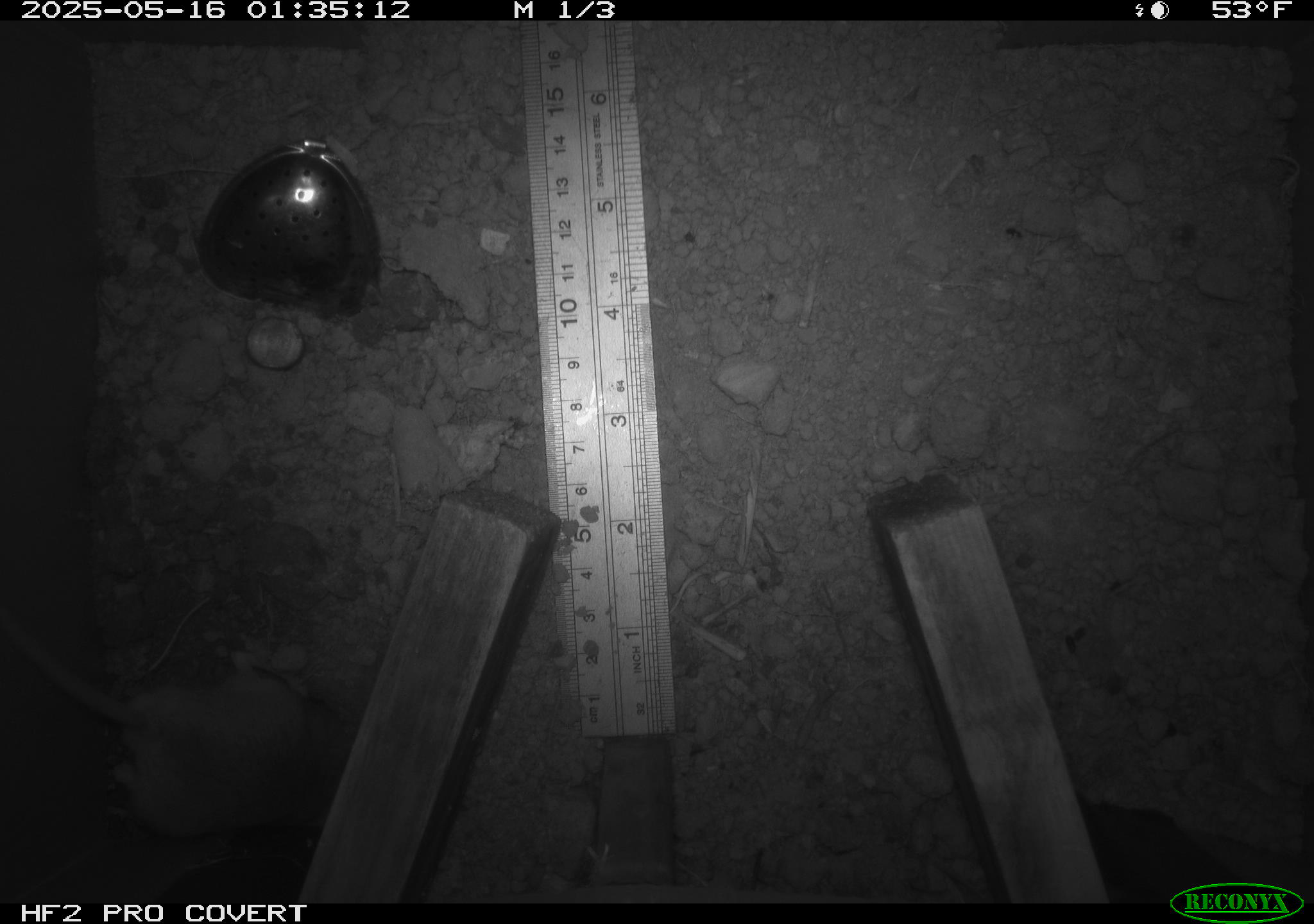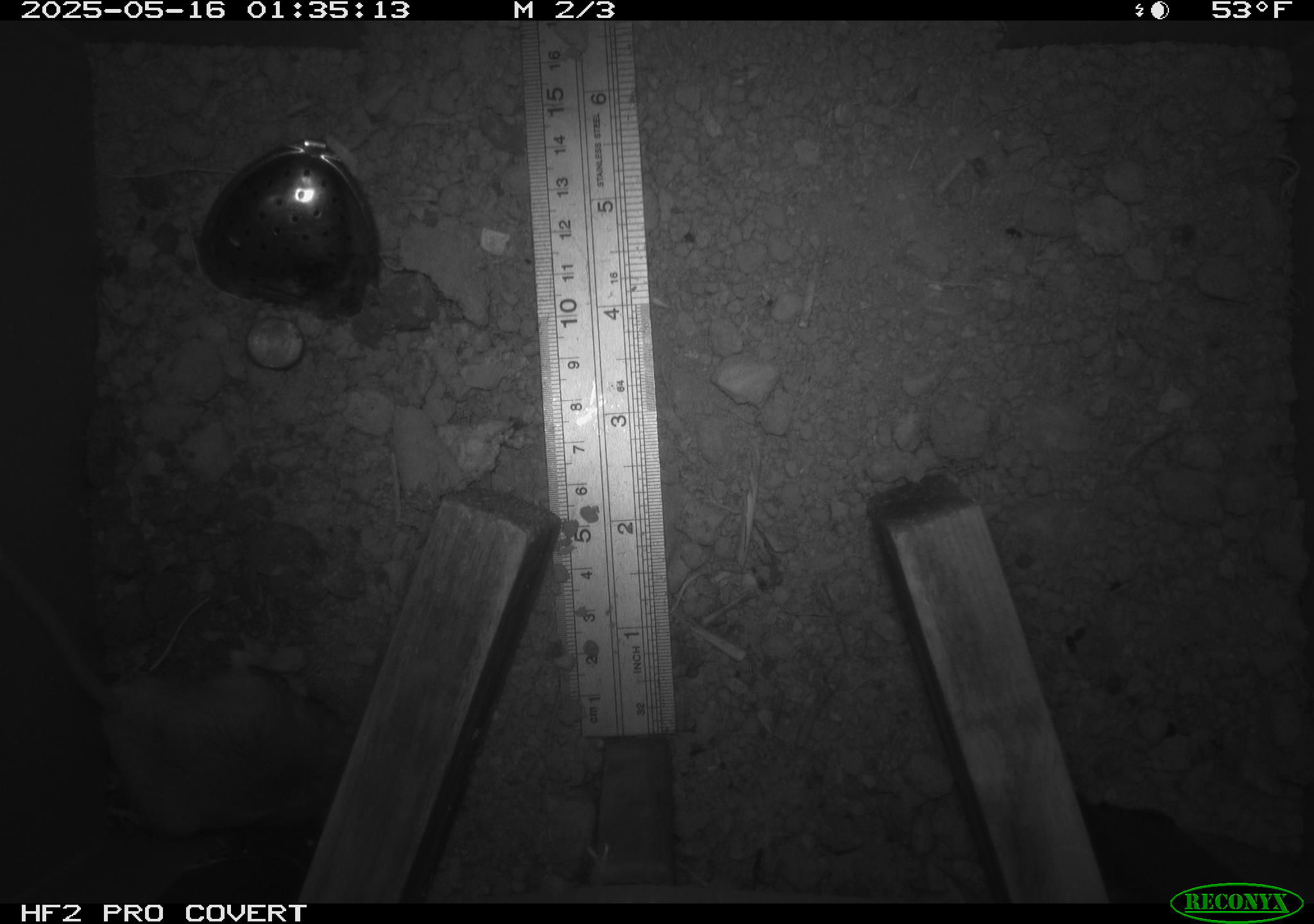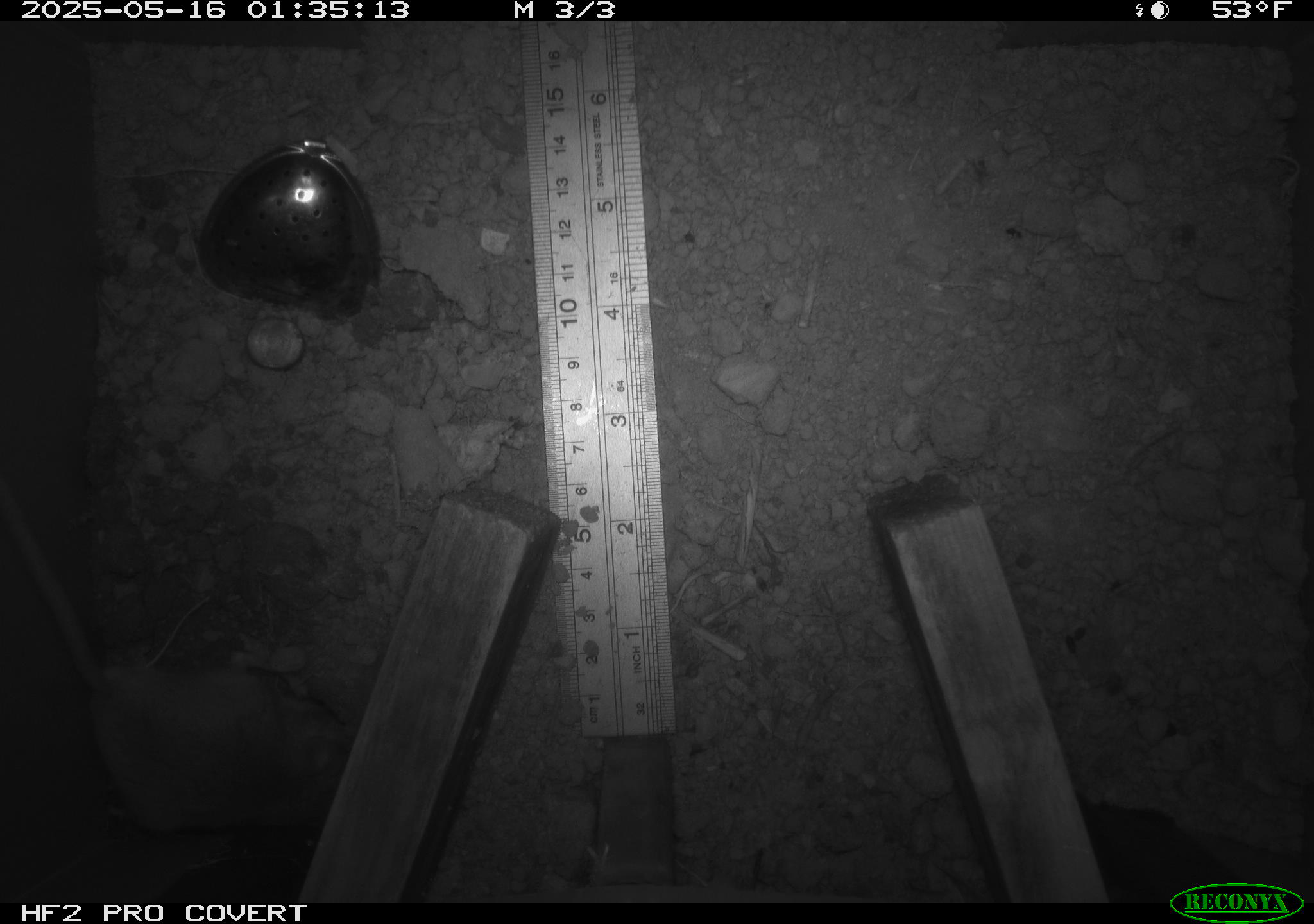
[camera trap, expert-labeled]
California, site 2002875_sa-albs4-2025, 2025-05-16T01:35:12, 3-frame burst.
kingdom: Animalia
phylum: Chordata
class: Mammalia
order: Rodentia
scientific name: Rodentia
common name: mouse species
Mouse species (Rodentia).